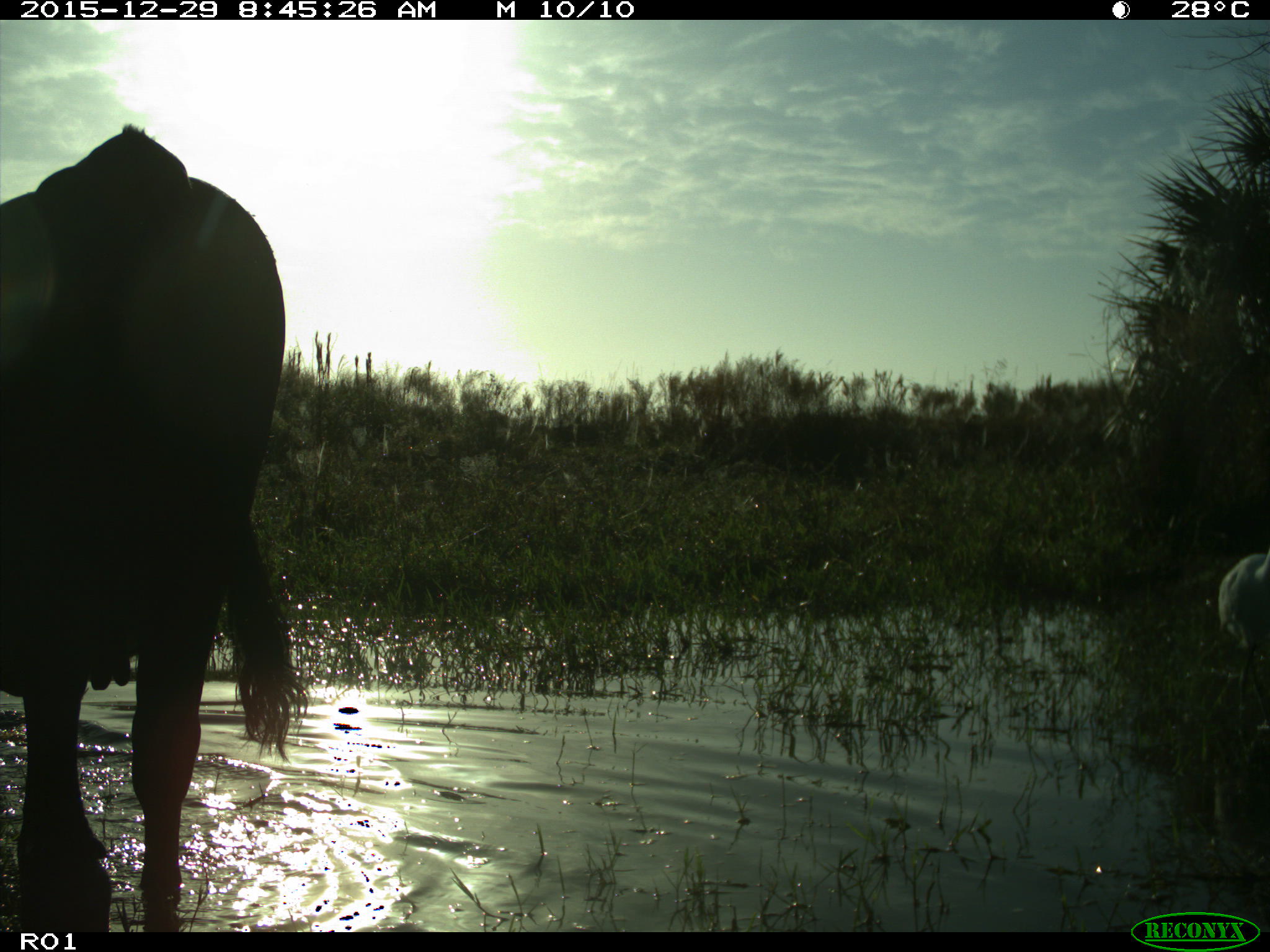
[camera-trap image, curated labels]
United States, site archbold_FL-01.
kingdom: Animalia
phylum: Chordata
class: Mammalia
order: Artiodactyla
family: Bovidae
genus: Bos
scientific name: Bos taurus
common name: domestic cow